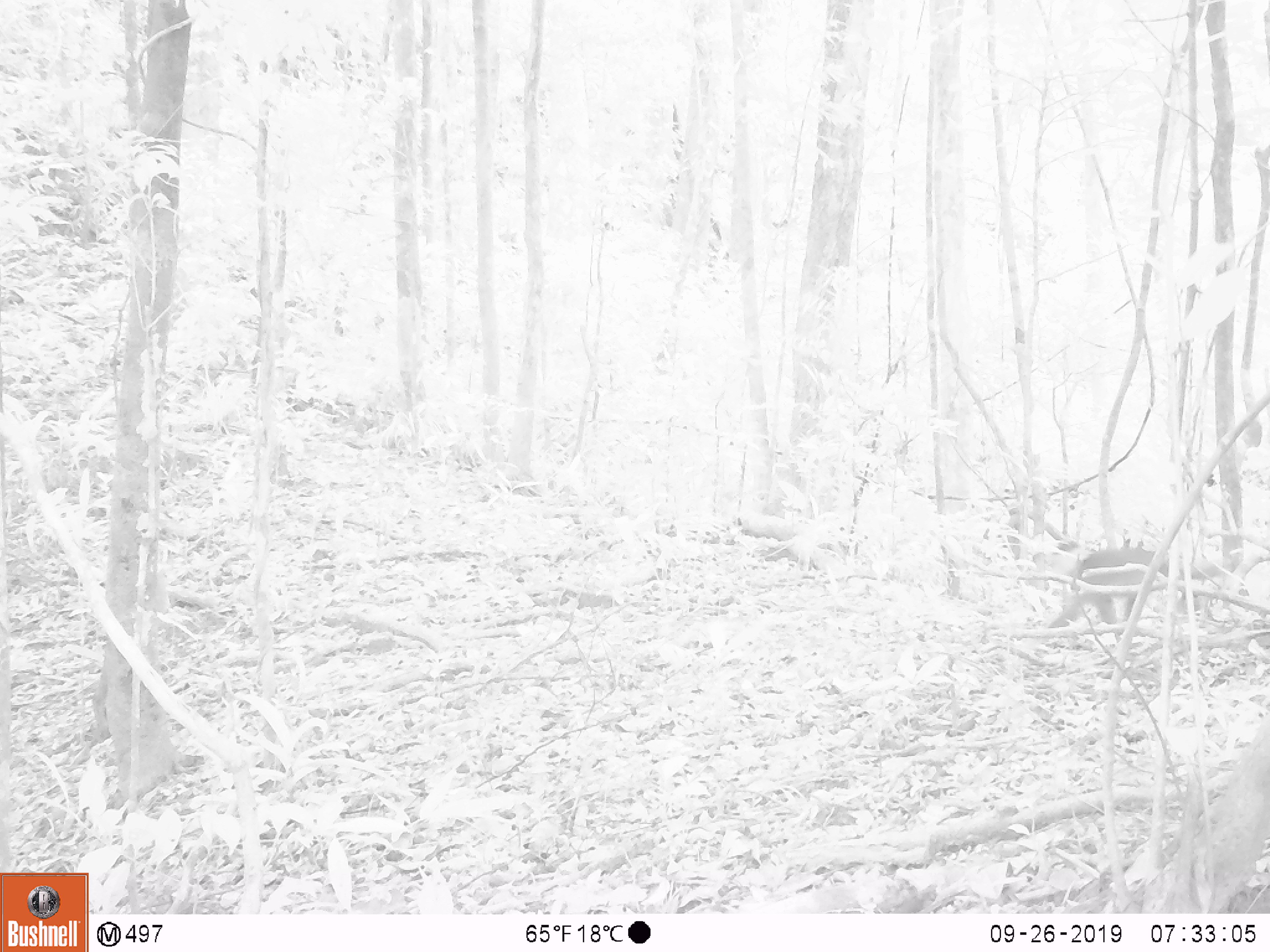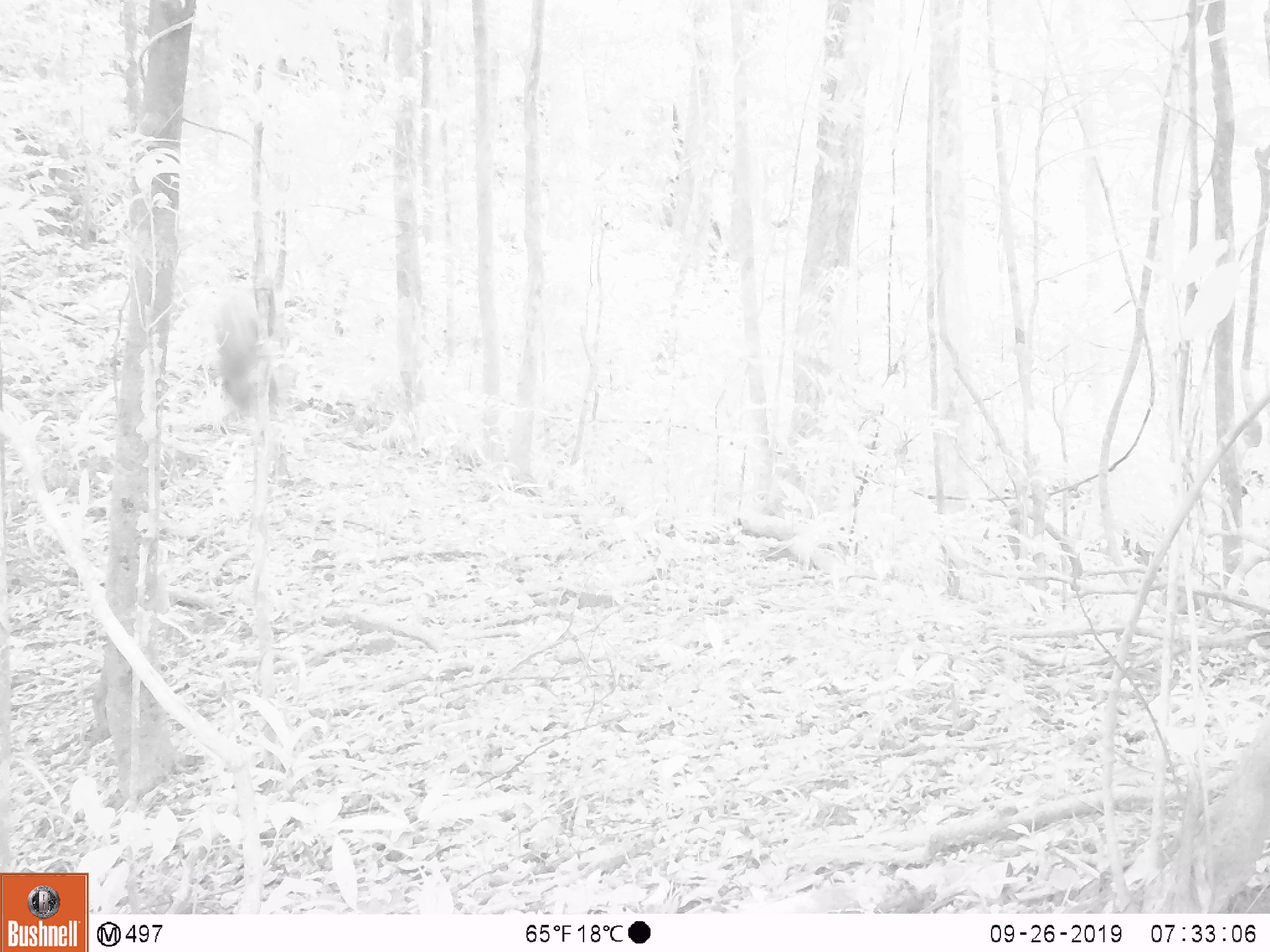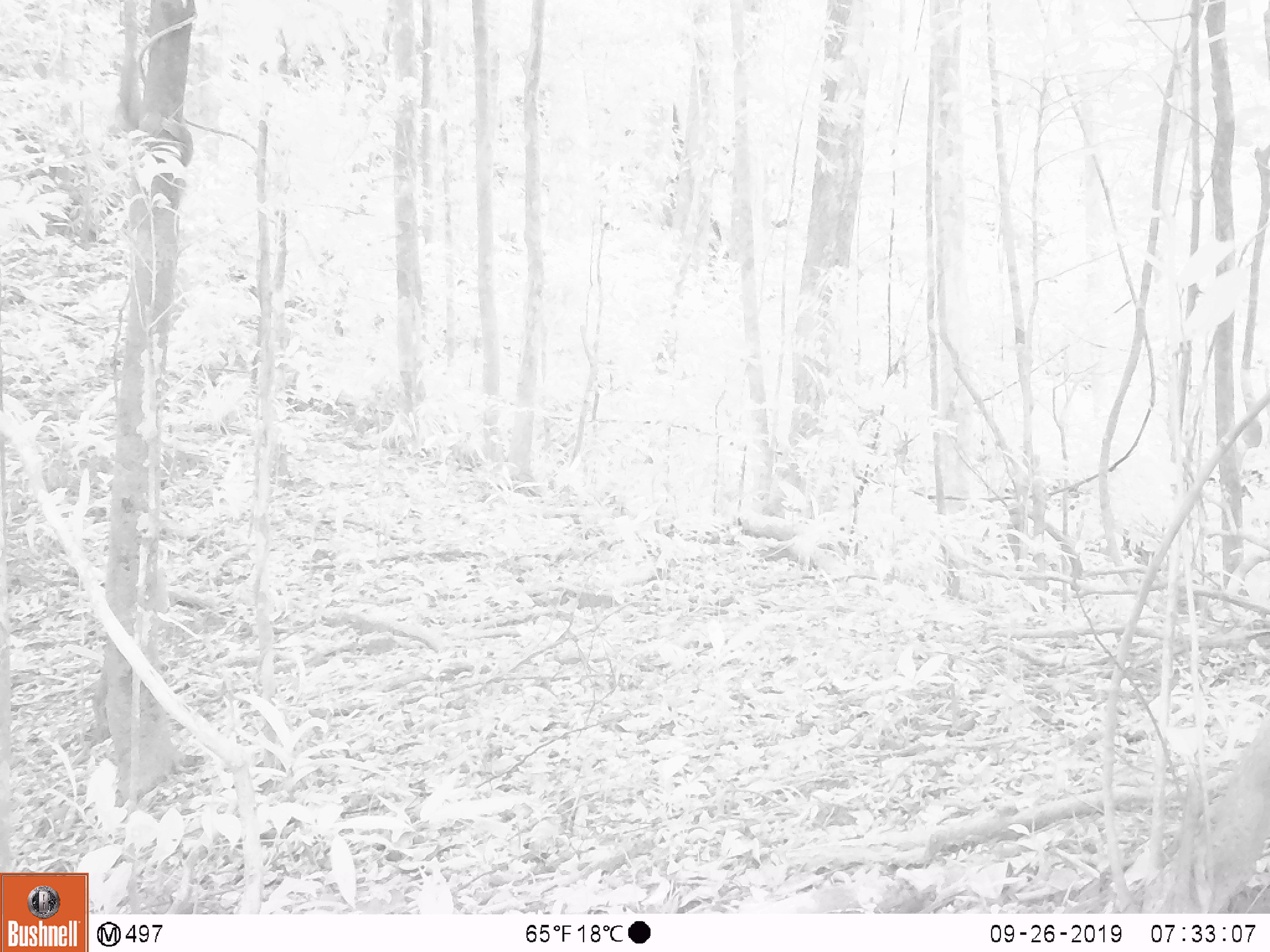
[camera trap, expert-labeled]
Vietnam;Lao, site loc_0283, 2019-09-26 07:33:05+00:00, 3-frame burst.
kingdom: Animalia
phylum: Chordata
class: Mammalia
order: Primates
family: Cercopithecidae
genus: Macaca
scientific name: Macaca arctoides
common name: stump-tailed macaque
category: stump tailed macaque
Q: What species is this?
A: Stump tailed macaque (stump-tailed macaque) (Macaca arctoides).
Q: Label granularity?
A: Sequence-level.